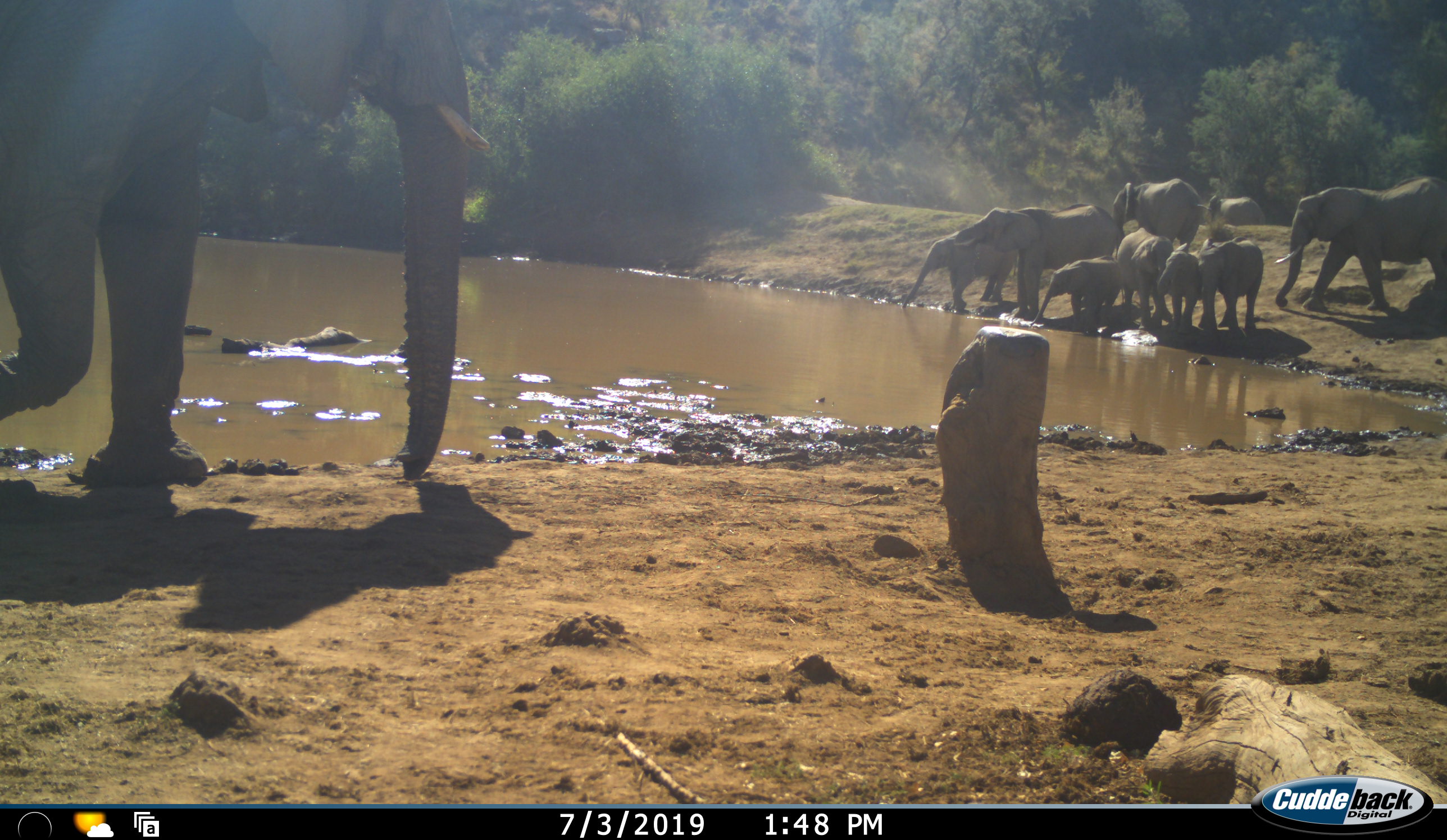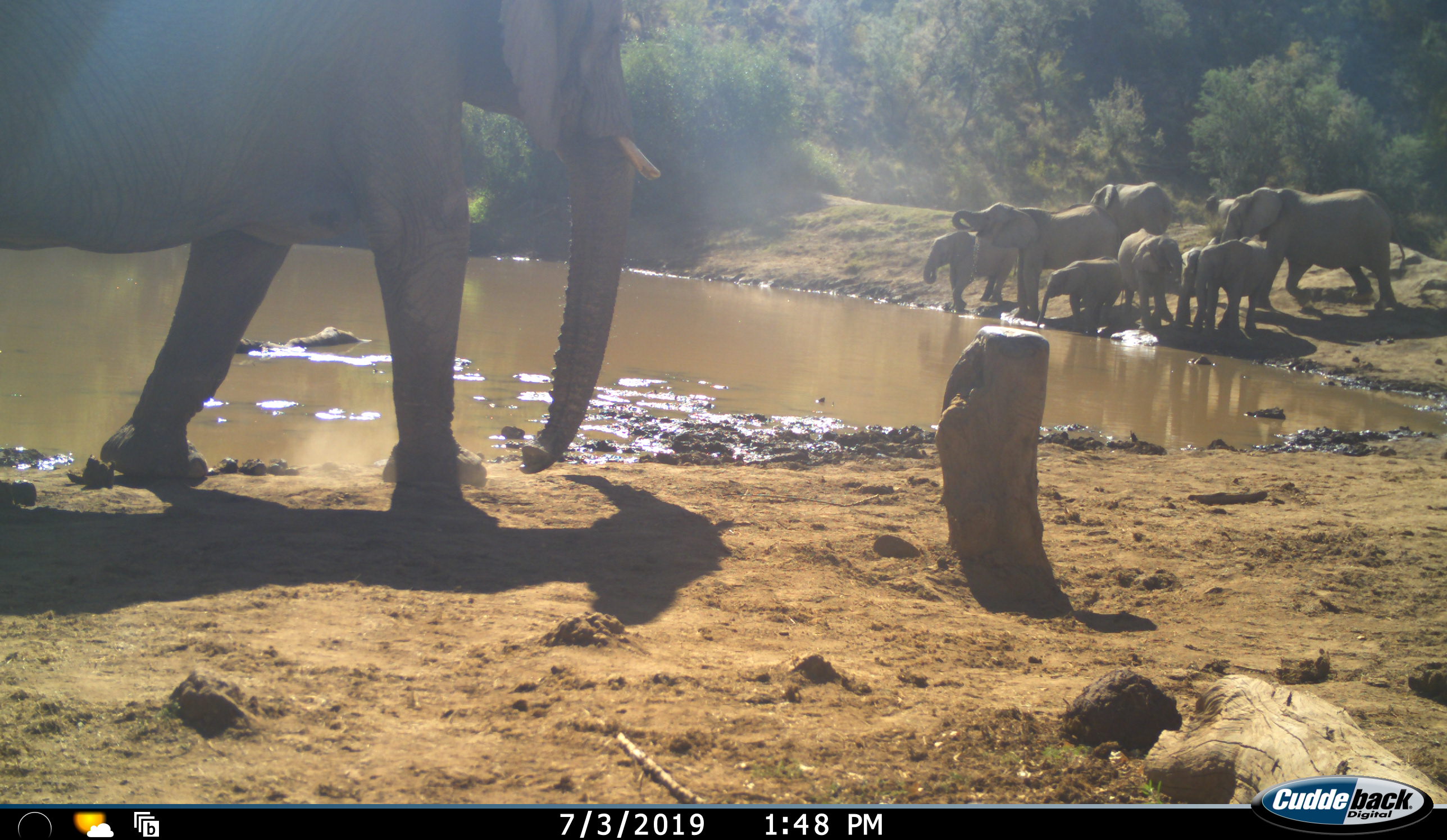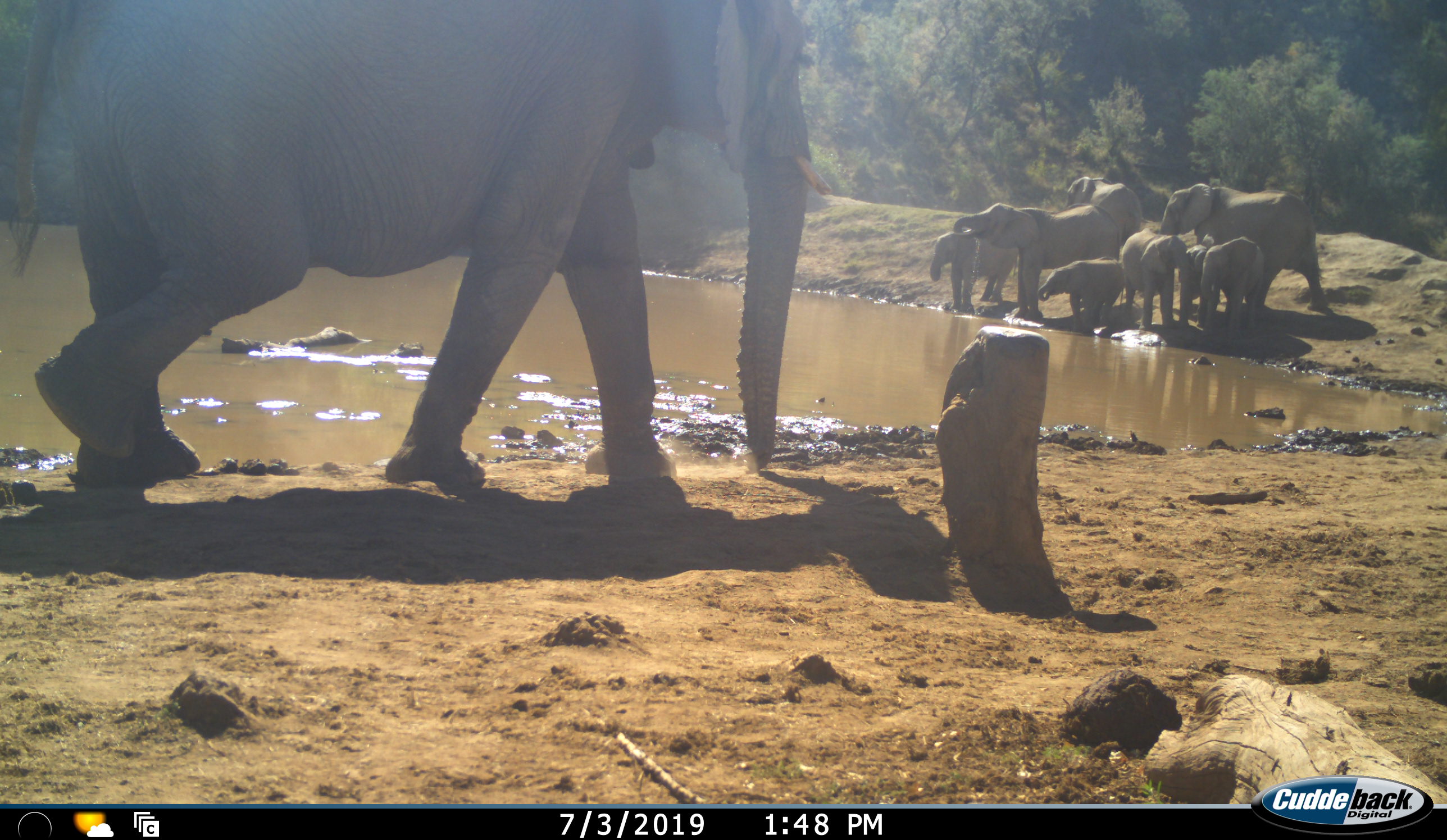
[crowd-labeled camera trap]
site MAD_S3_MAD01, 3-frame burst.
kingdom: Animalia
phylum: Chordata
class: Mammalia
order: Proboscidea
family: Elephantidae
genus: Loxodonta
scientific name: Loxodonta africana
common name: african bush elephant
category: elephant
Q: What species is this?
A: Elephant (african bush elephant) (Loxodonta africana).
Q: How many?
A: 10.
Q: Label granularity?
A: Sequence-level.